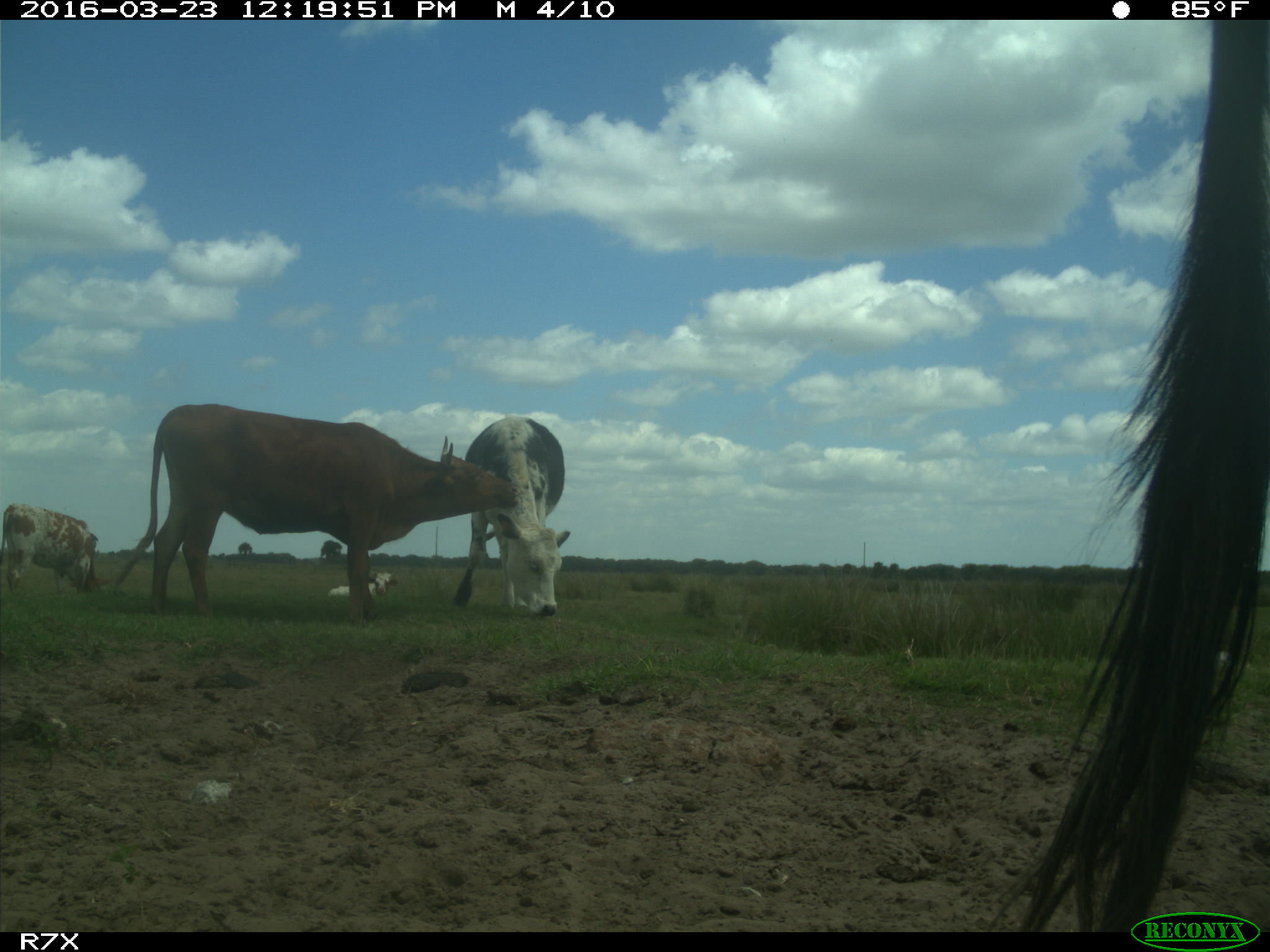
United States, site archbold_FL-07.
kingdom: Animalia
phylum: Chordata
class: Mammalia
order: Artiodactyla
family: Bovidae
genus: Bos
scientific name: Bos taurus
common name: domestic cow